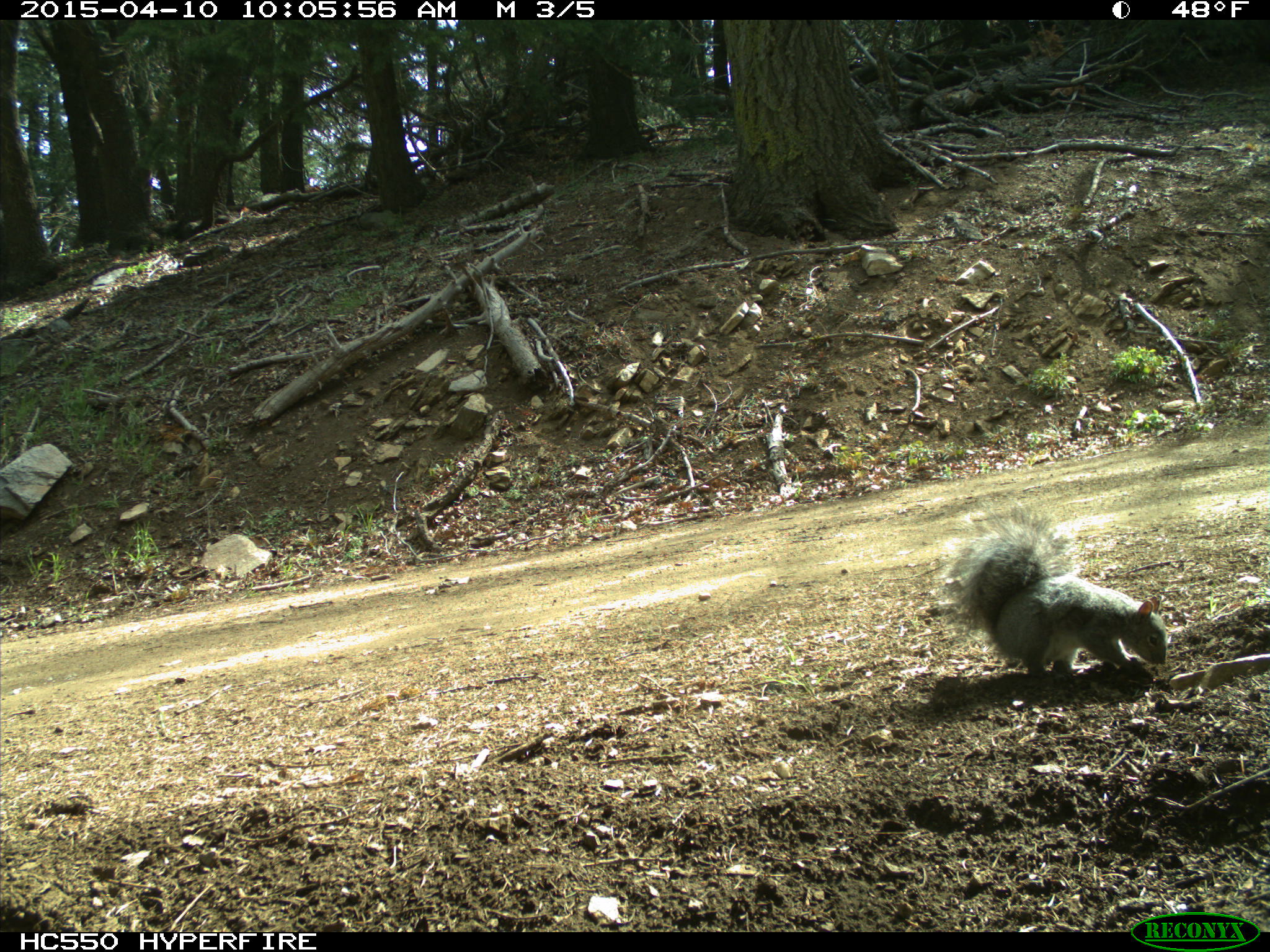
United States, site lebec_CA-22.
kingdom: Animalia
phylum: Chordata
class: Mammalia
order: Rodentia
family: Sciuridae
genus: Sciurus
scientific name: Sciurus carolinensis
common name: eastern gray squirrel